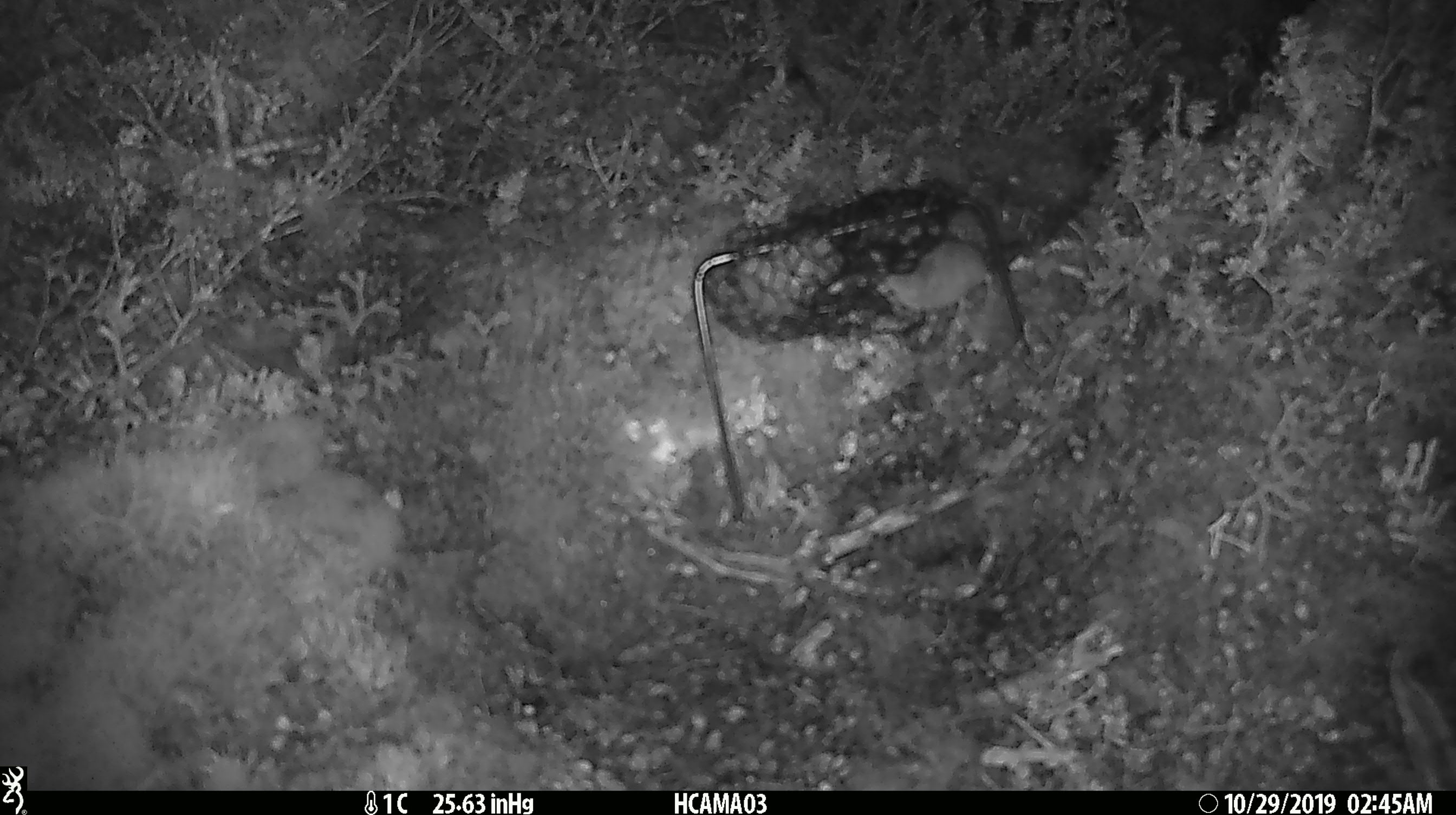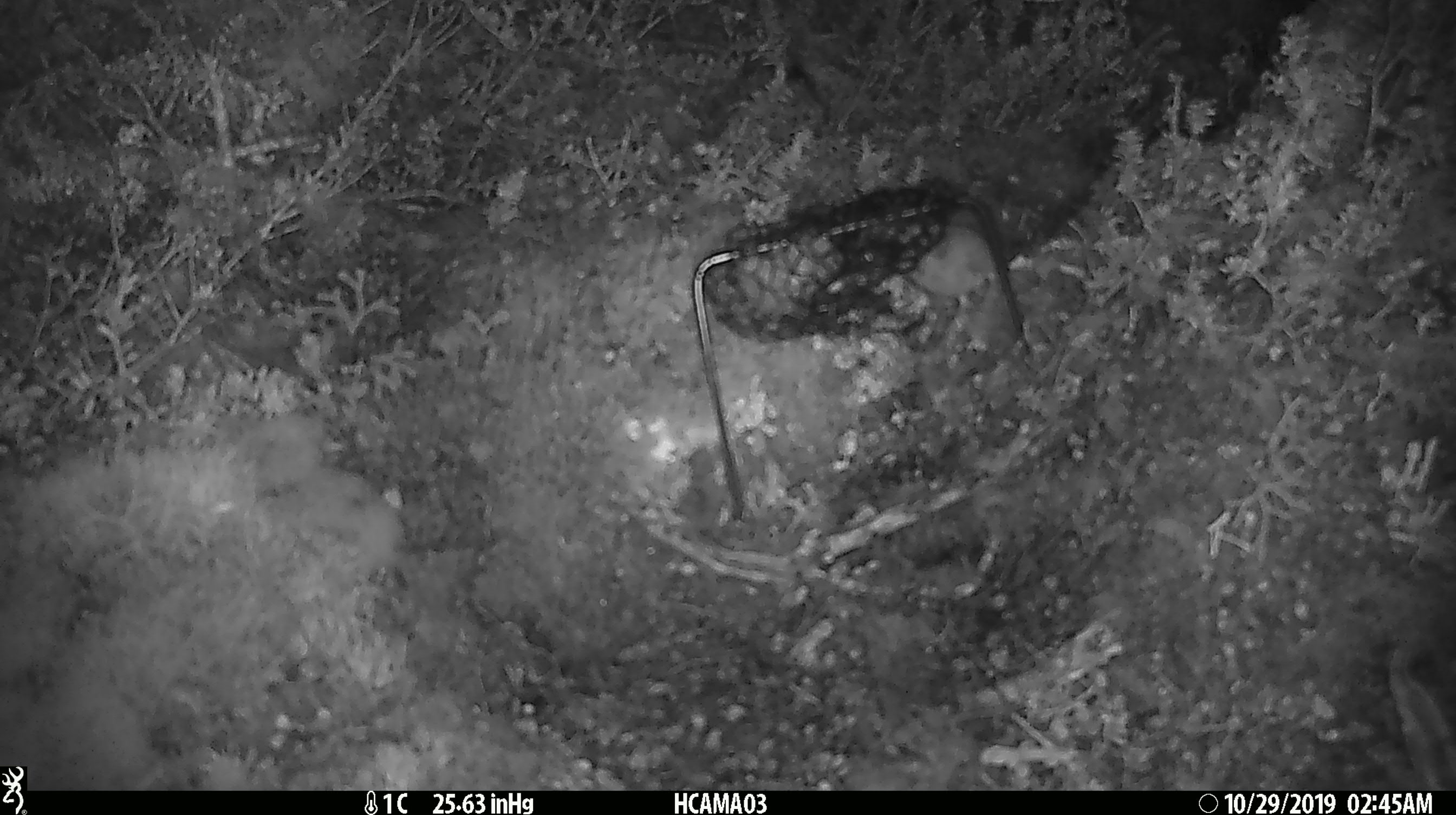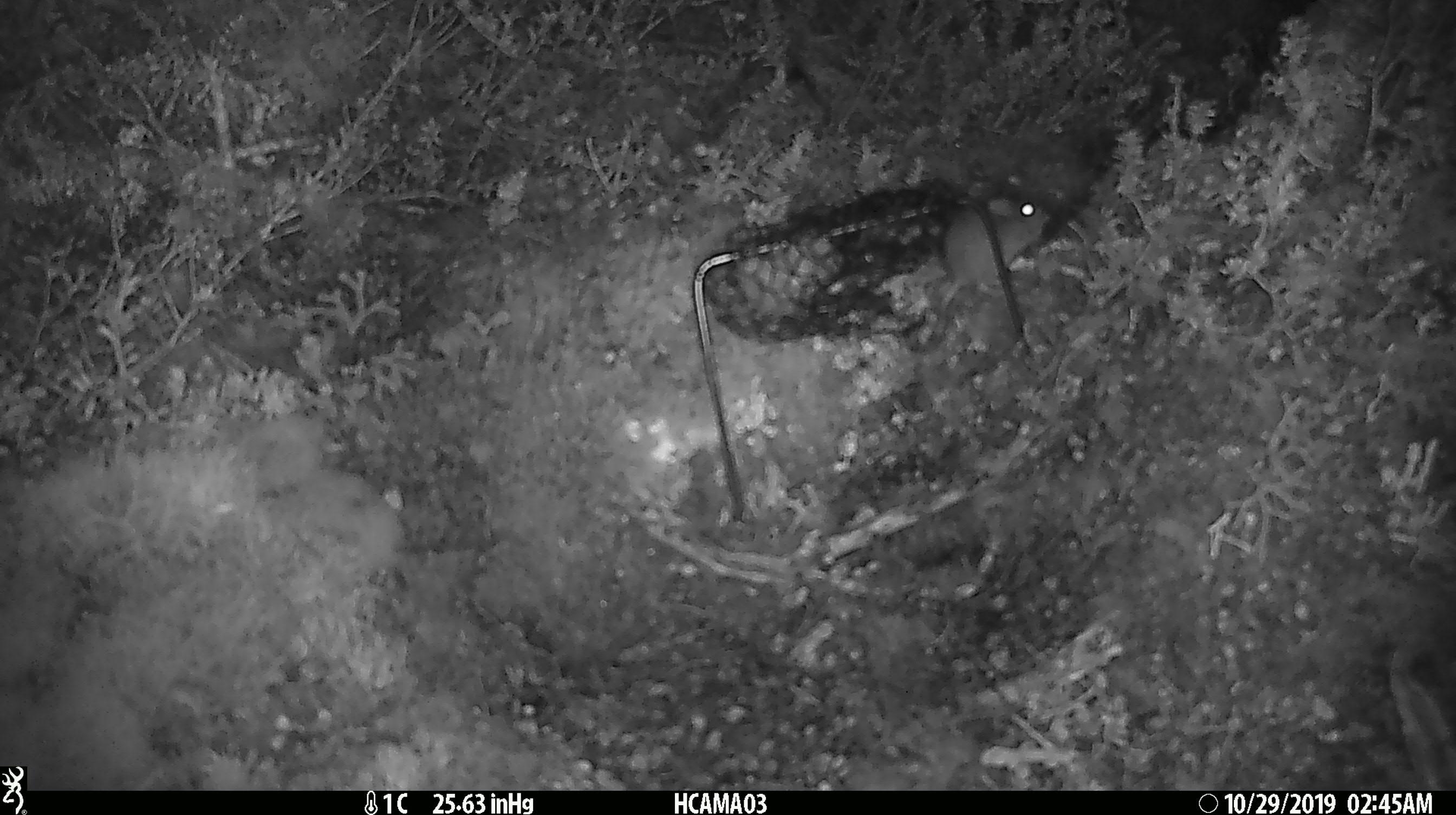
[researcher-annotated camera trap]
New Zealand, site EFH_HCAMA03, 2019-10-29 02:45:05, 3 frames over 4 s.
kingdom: Animalia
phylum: Chordata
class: Mammalia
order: Rodentia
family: Muridae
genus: Mus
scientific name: Mus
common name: mouse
Mouse (Mus).